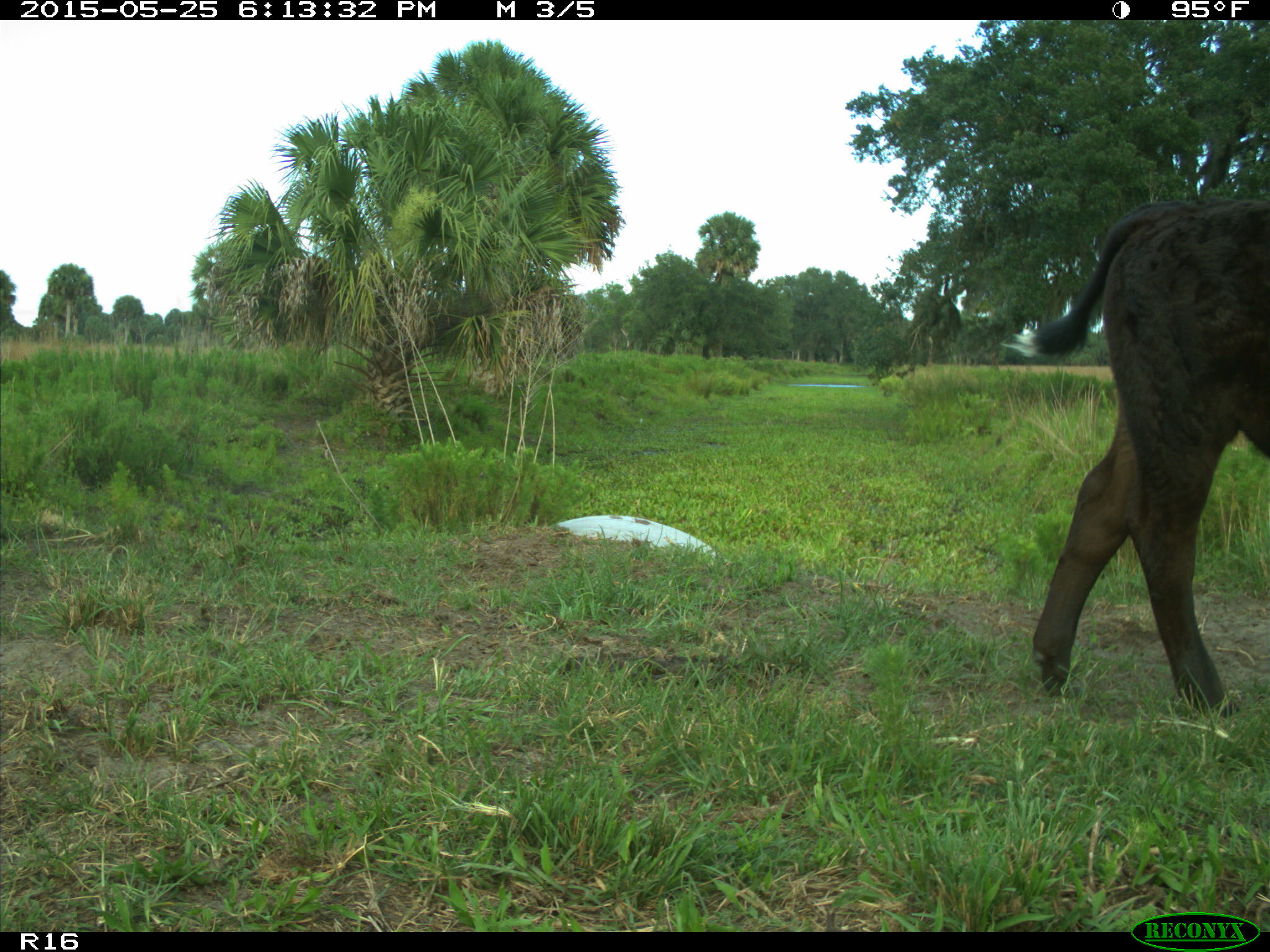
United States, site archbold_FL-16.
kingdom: Animalia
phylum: Chordata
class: Mammalia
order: Artiodactyla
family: Bovidae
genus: Bos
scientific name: Bos taurus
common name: domestic cow